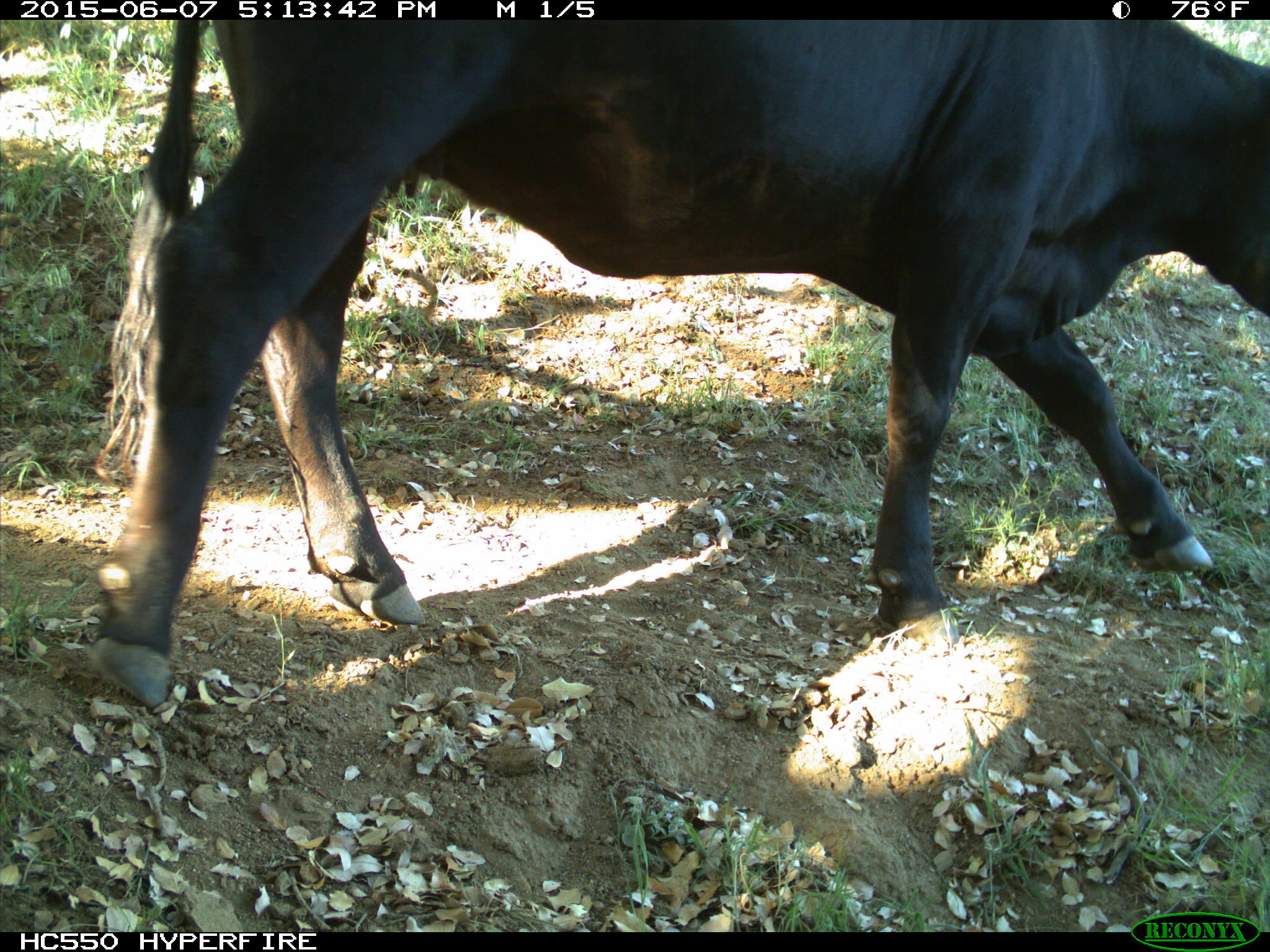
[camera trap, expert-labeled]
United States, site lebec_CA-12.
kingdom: Animalia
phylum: Chordata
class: Mammalia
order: Artiodactyla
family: Bovidae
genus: Bos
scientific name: Bos taurus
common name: domestic cow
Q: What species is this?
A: Bos taurus (domestic cow).